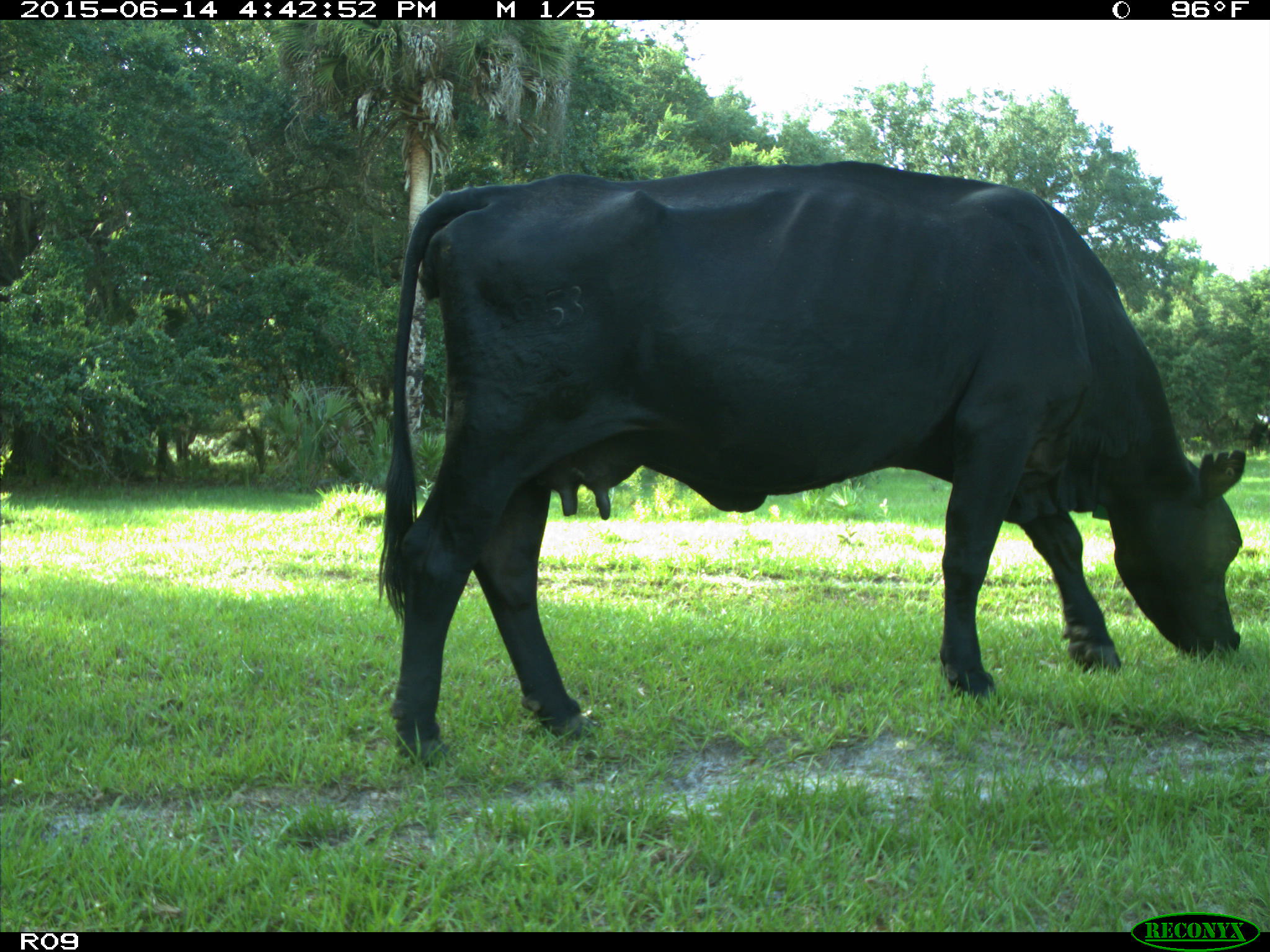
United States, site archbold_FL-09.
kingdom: Animalia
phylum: Chordata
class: Mammalia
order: Artiodactyla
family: Bovidae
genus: Bos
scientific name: Bos taurus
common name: domestic cow